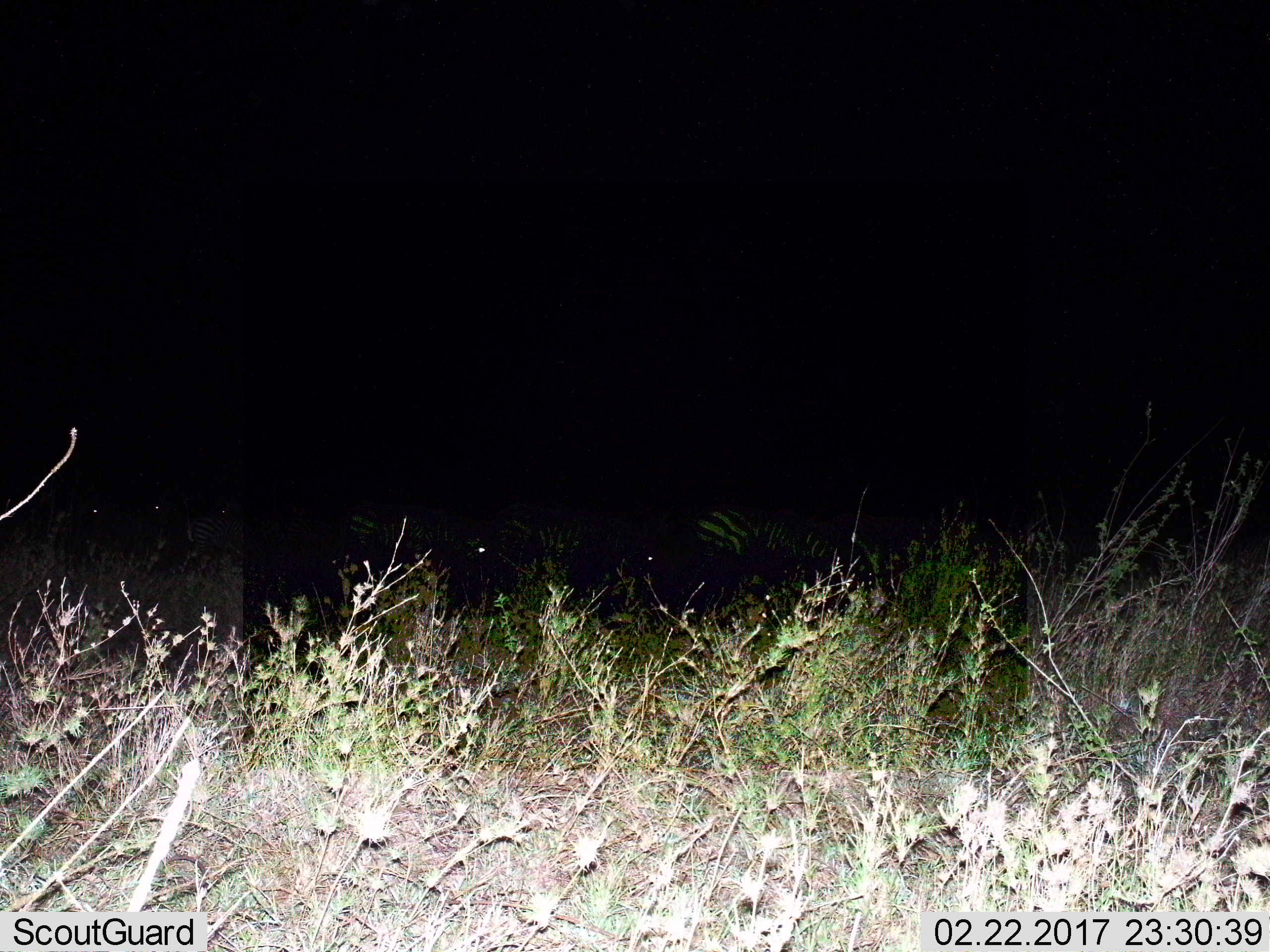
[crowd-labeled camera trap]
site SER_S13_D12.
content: unidentified animal